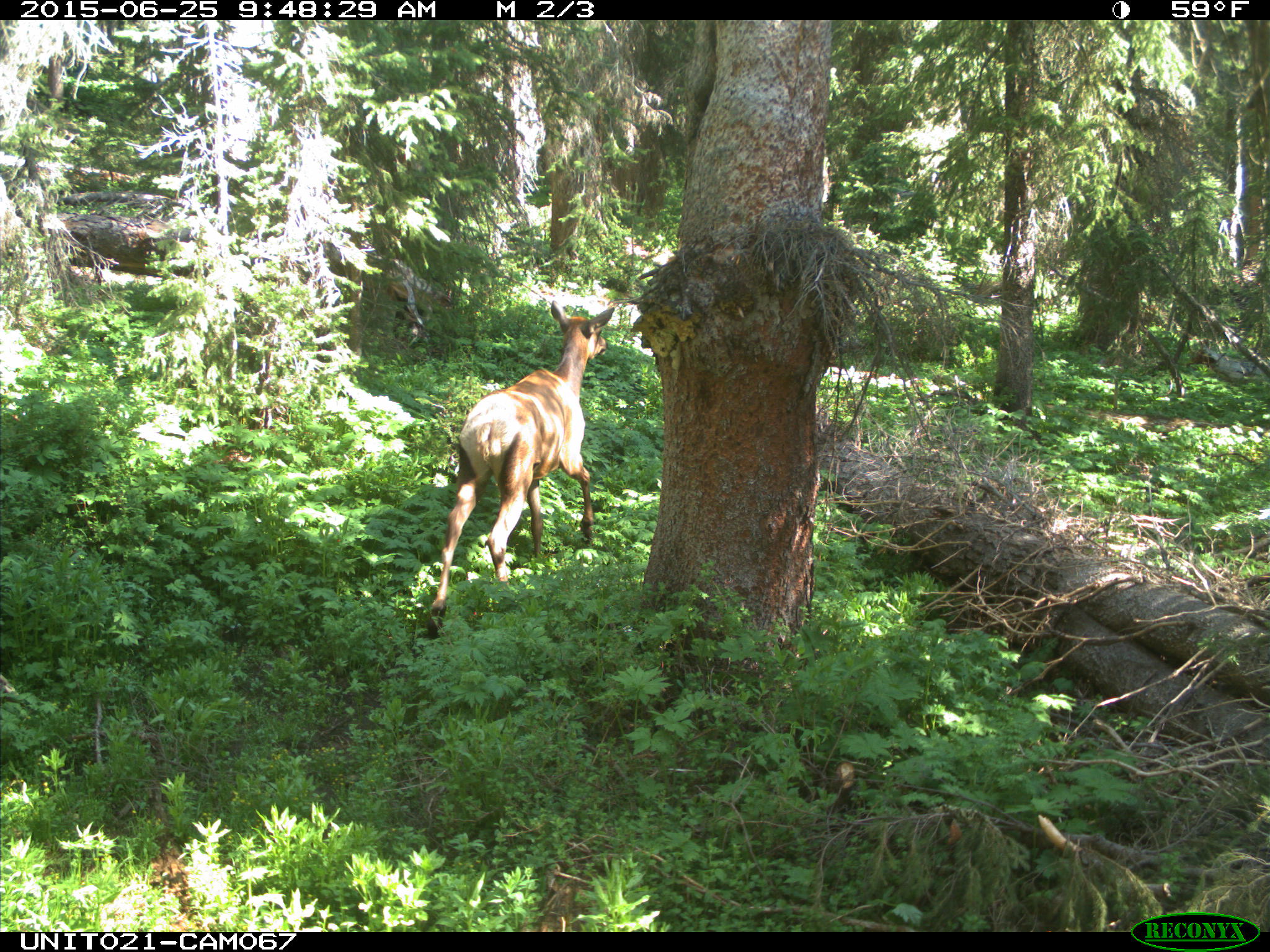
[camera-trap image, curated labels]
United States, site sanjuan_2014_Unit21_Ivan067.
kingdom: Animalia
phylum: Chordata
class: Mammalia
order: Artiodactyla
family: Cervidae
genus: Cervus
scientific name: Cervus elaphus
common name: red deer